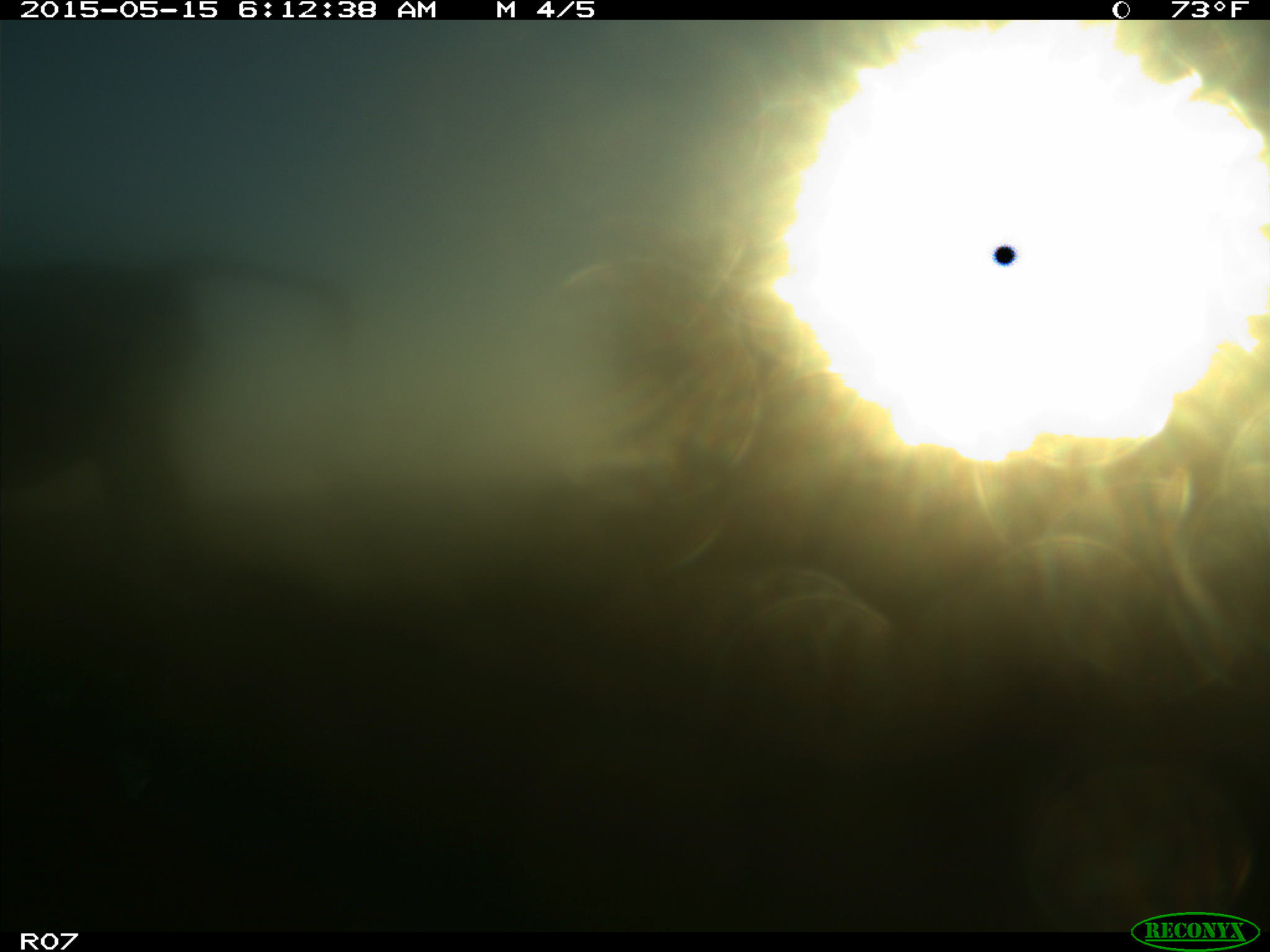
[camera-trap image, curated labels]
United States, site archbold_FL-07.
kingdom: Animalia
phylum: Chordata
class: Mammalia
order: Artiodactyla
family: Bovidae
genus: Bos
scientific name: Bos taurus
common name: domestic cow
Bos taurus (domestic cow).